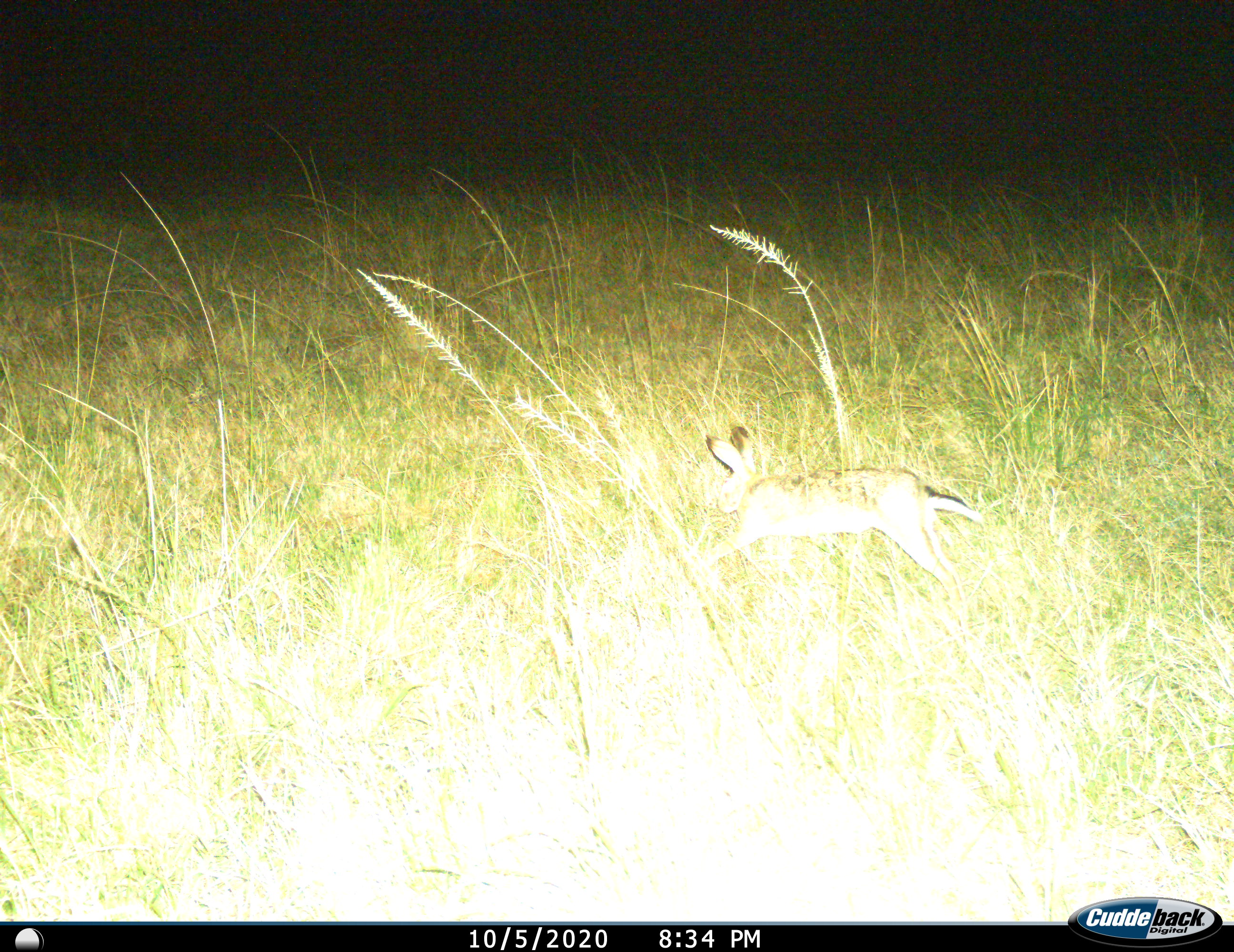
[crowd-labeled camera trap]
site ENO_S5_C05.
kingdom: Animalia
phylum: Chordata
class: Mammalia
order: Lagomorpha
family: Leporidae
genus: Lepus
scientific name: Lepus saxatilis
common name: scrub hare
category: haresavannah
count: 1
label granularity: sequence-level